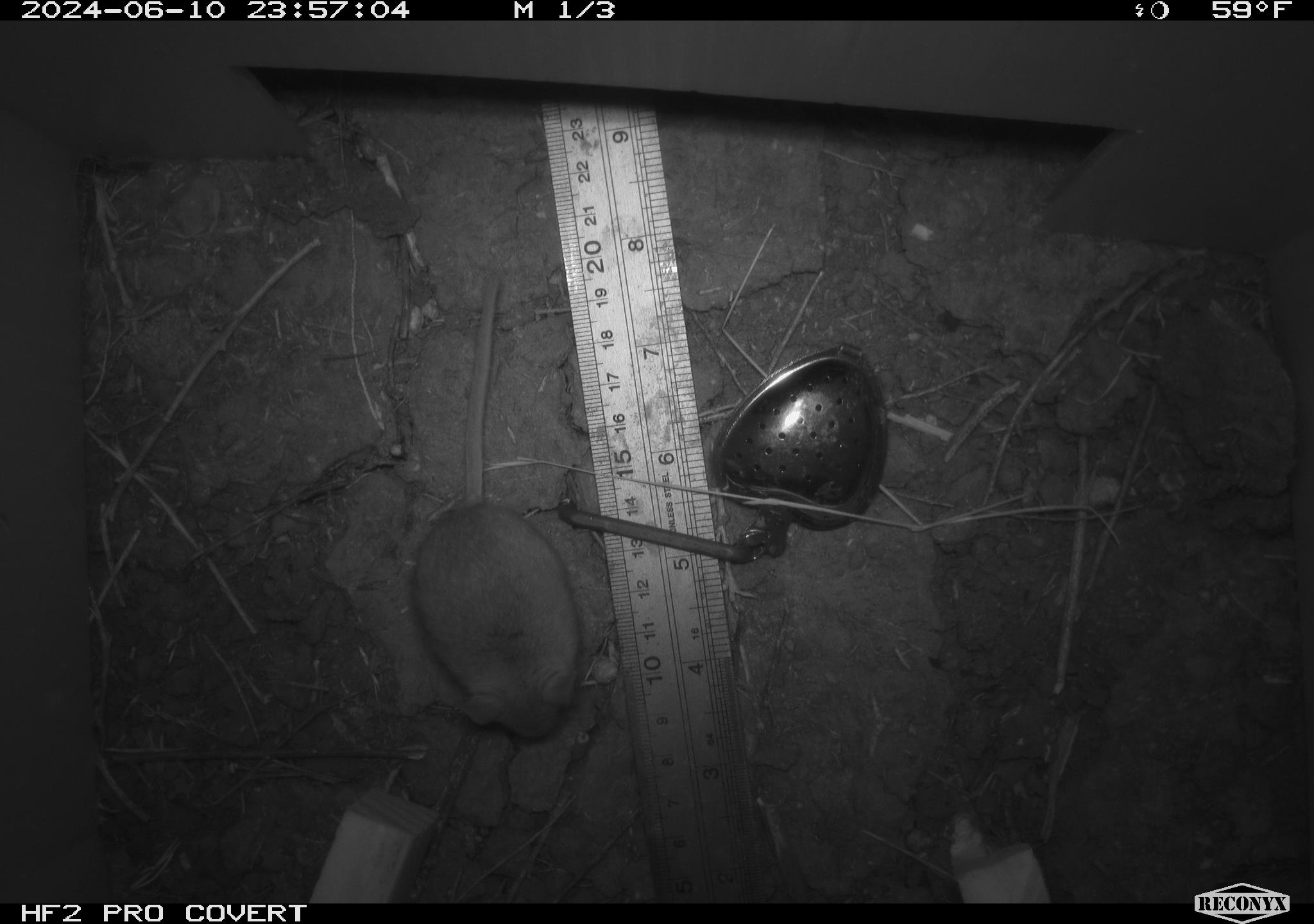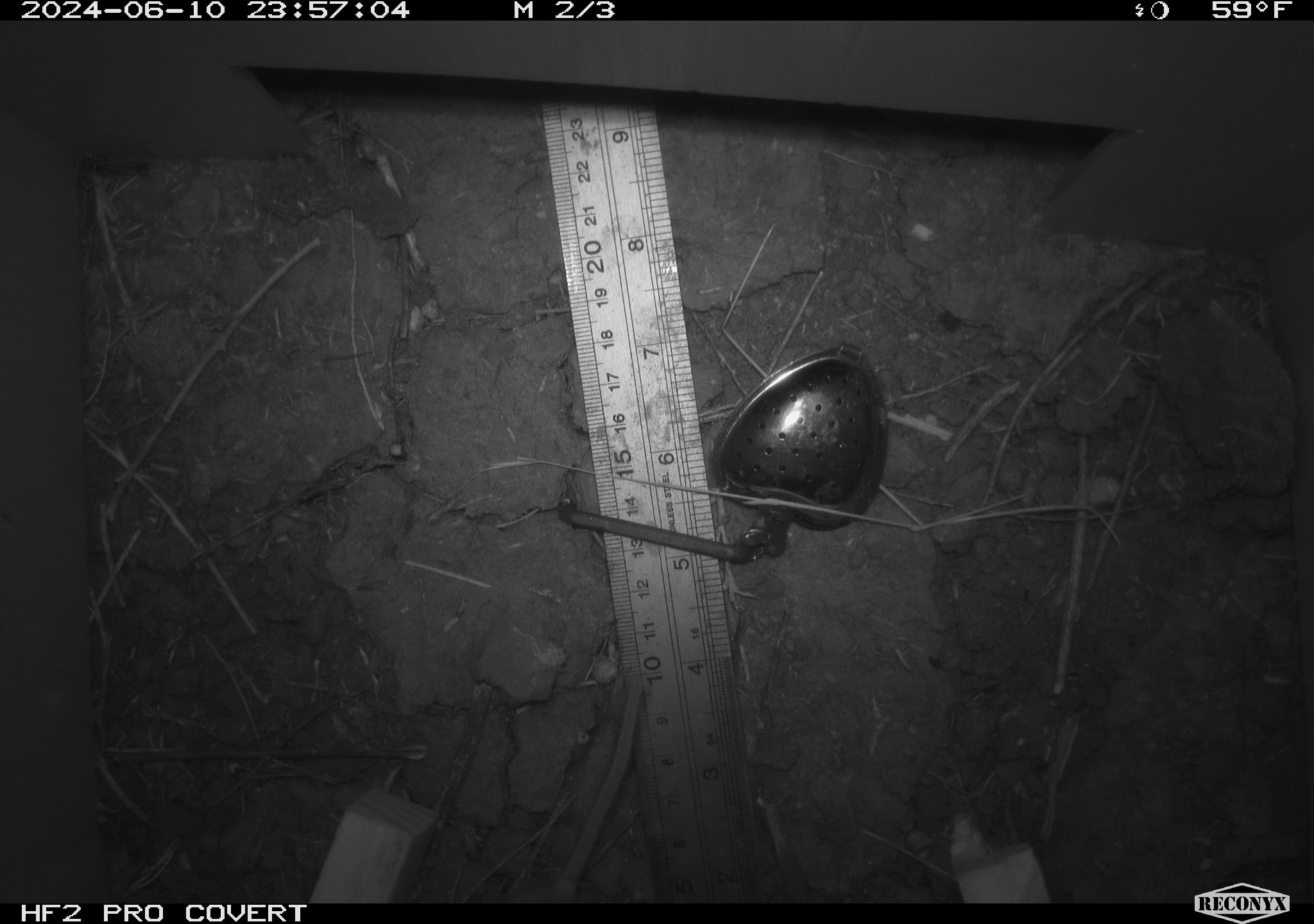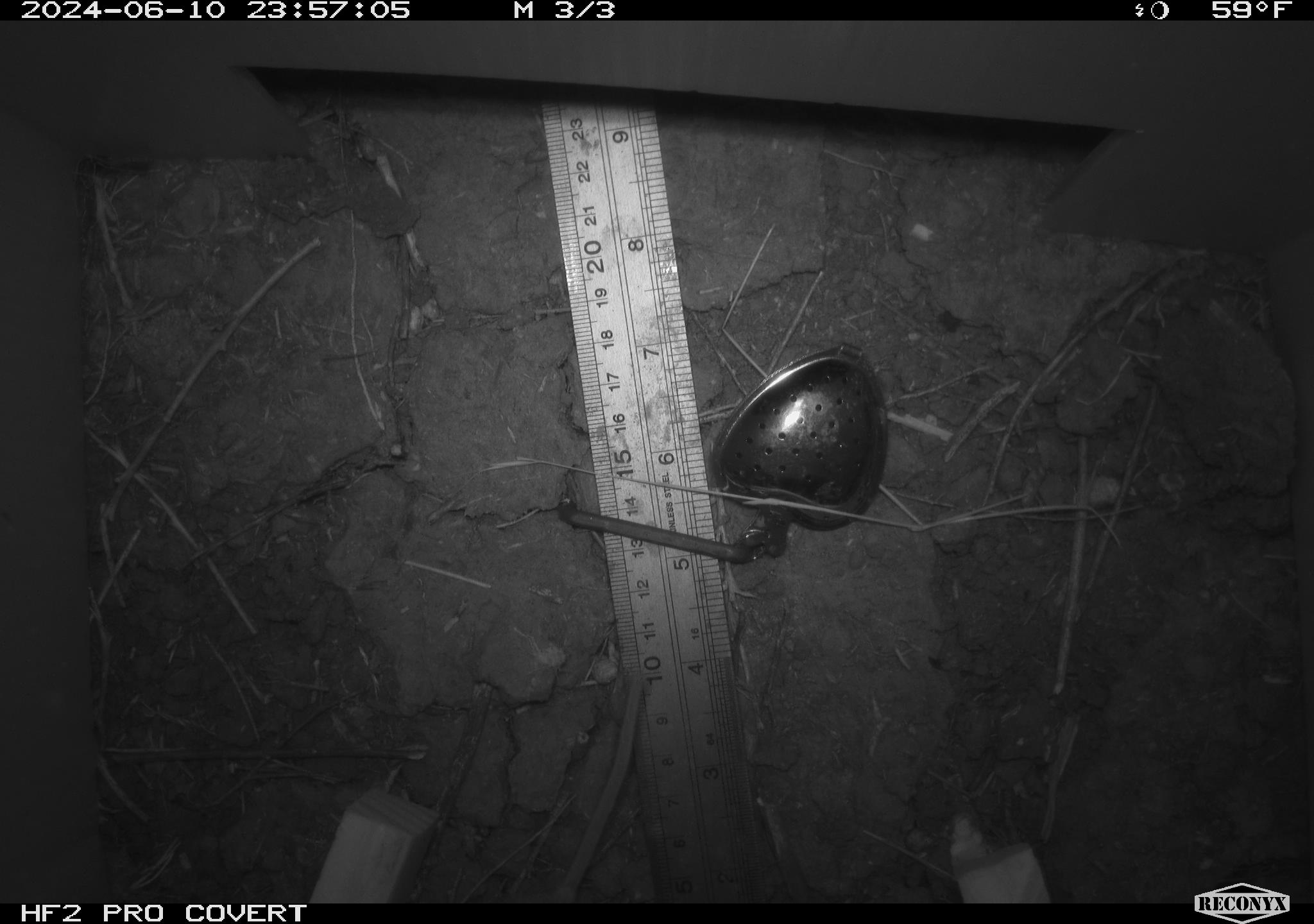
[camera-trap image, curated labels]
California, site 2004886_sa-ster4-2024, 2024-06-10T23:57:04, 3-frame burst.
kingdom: Animalia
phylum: Chordata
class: Mammalia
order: Rodentia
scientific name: Rodentia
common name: mouse species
Mouse species (Rodentia).